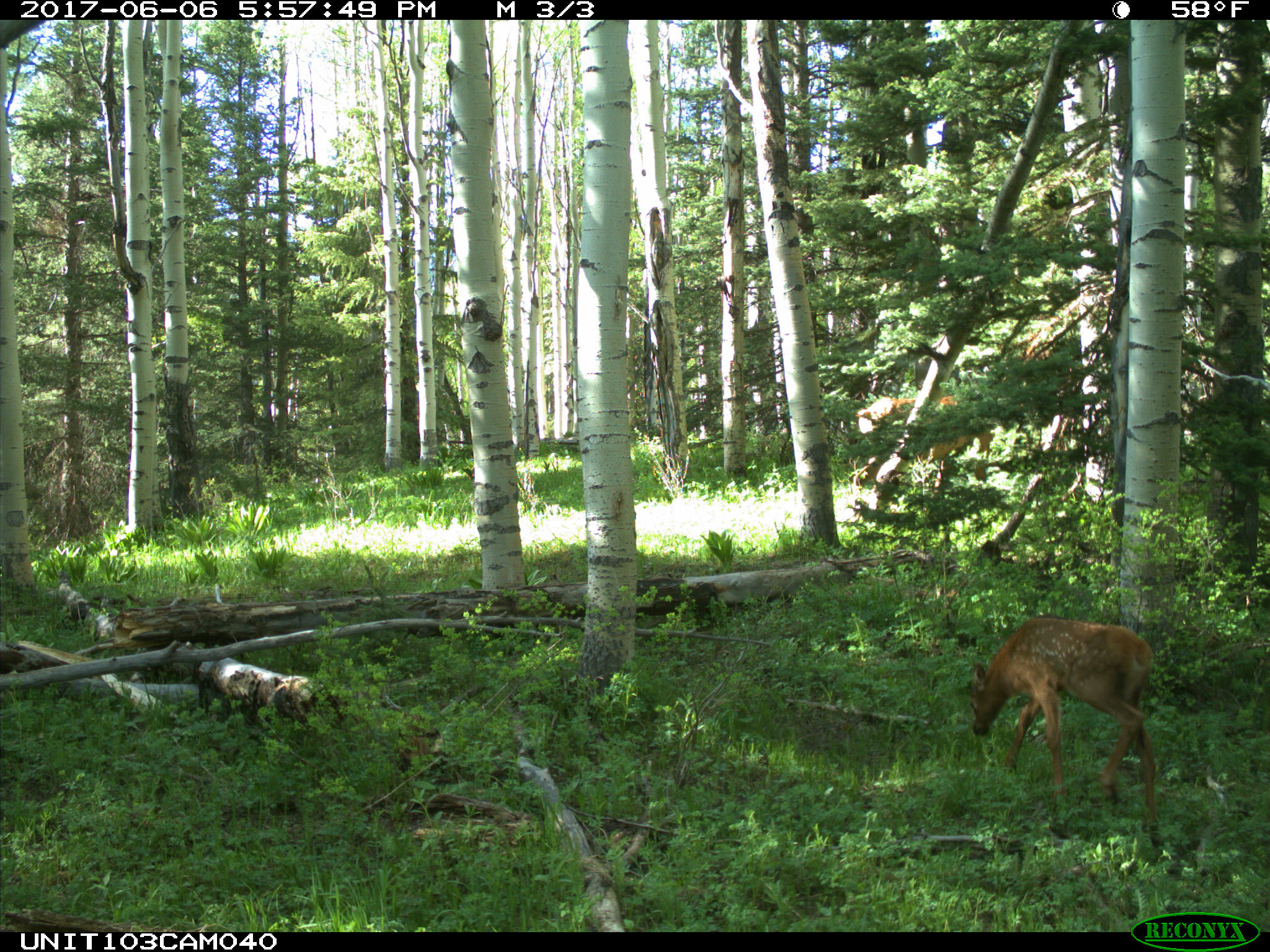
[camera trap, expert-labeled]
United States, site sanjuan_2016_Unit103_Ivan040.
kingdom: Animalia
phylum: Chordata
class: Mammalia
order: Artiodactyla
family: Cervidae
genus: Cervus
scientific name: Cervus elaphus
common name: red deer